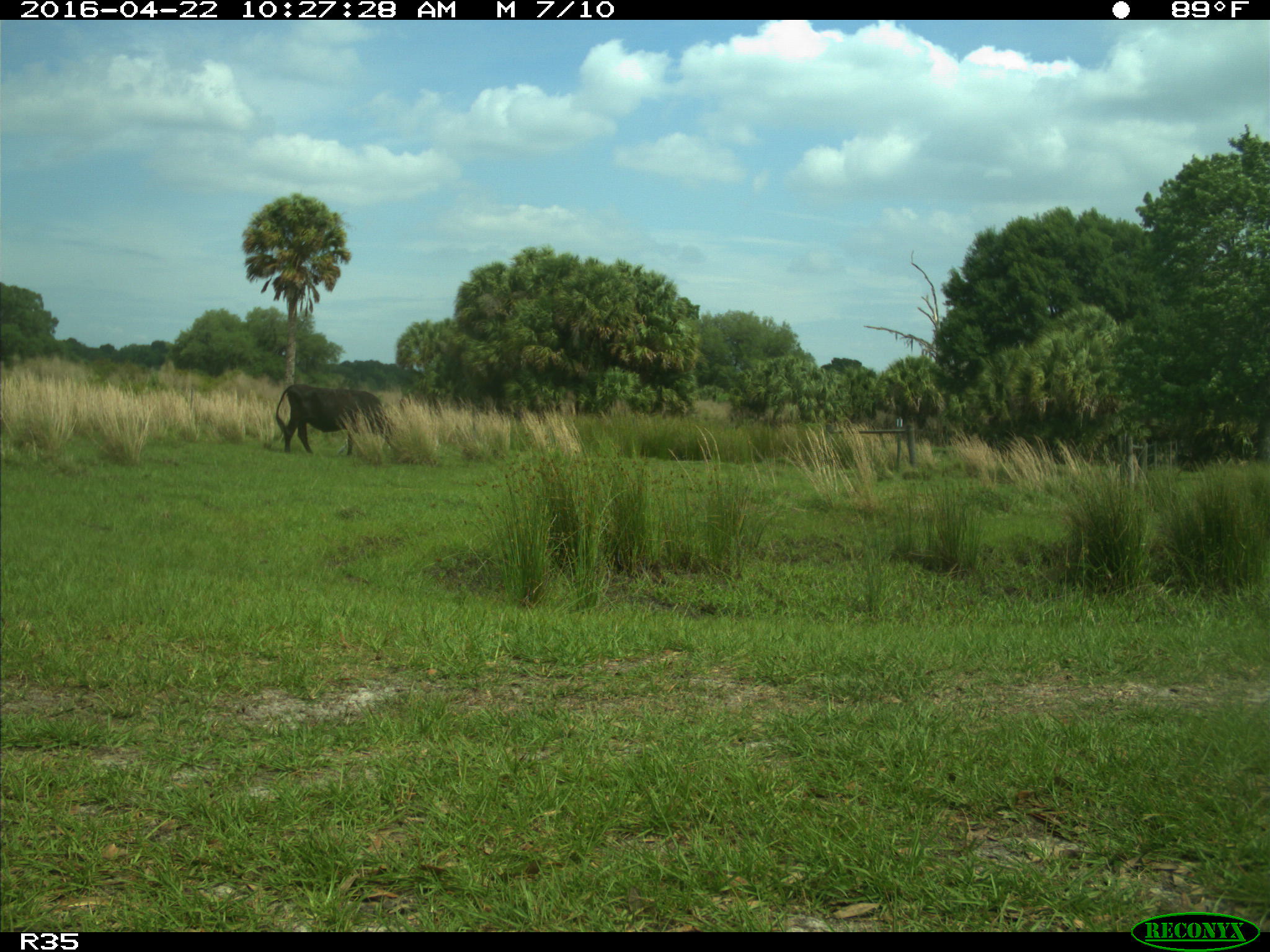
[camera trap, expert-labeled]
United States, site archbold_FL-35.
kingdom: Animalia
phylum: Chordata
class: Mammalia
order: Artiodactyla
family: Bovidae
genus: Bos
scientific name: Bos taurus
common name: domestic cow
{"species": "Bos taurus (domestic cow)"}